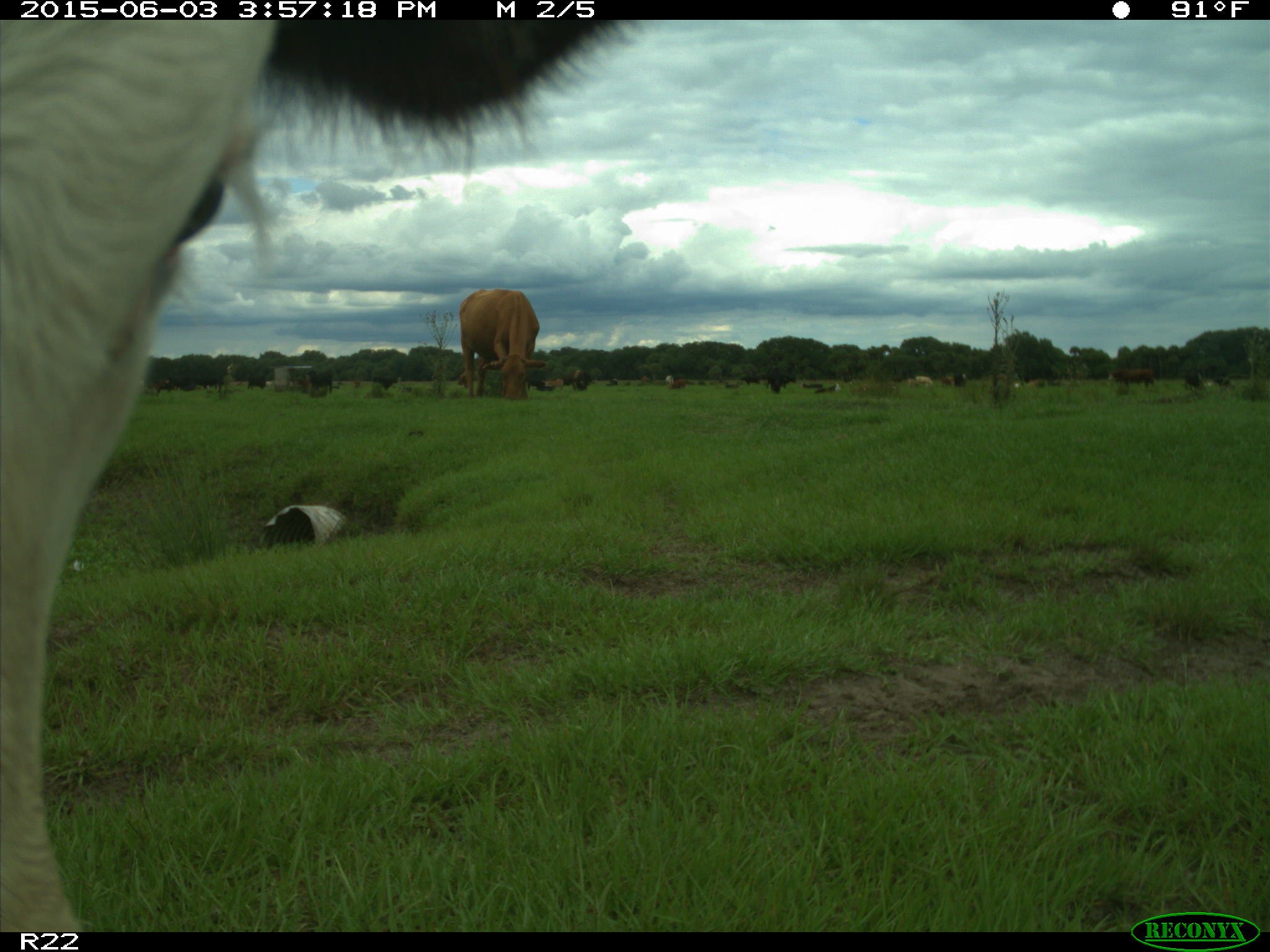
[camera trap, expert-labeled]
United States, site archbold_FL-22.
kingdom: Animalia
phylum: Chordata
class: Mammalia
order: Artiodactyla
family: Bovidae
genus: Bos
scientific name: Bos taurus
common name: domestic cow